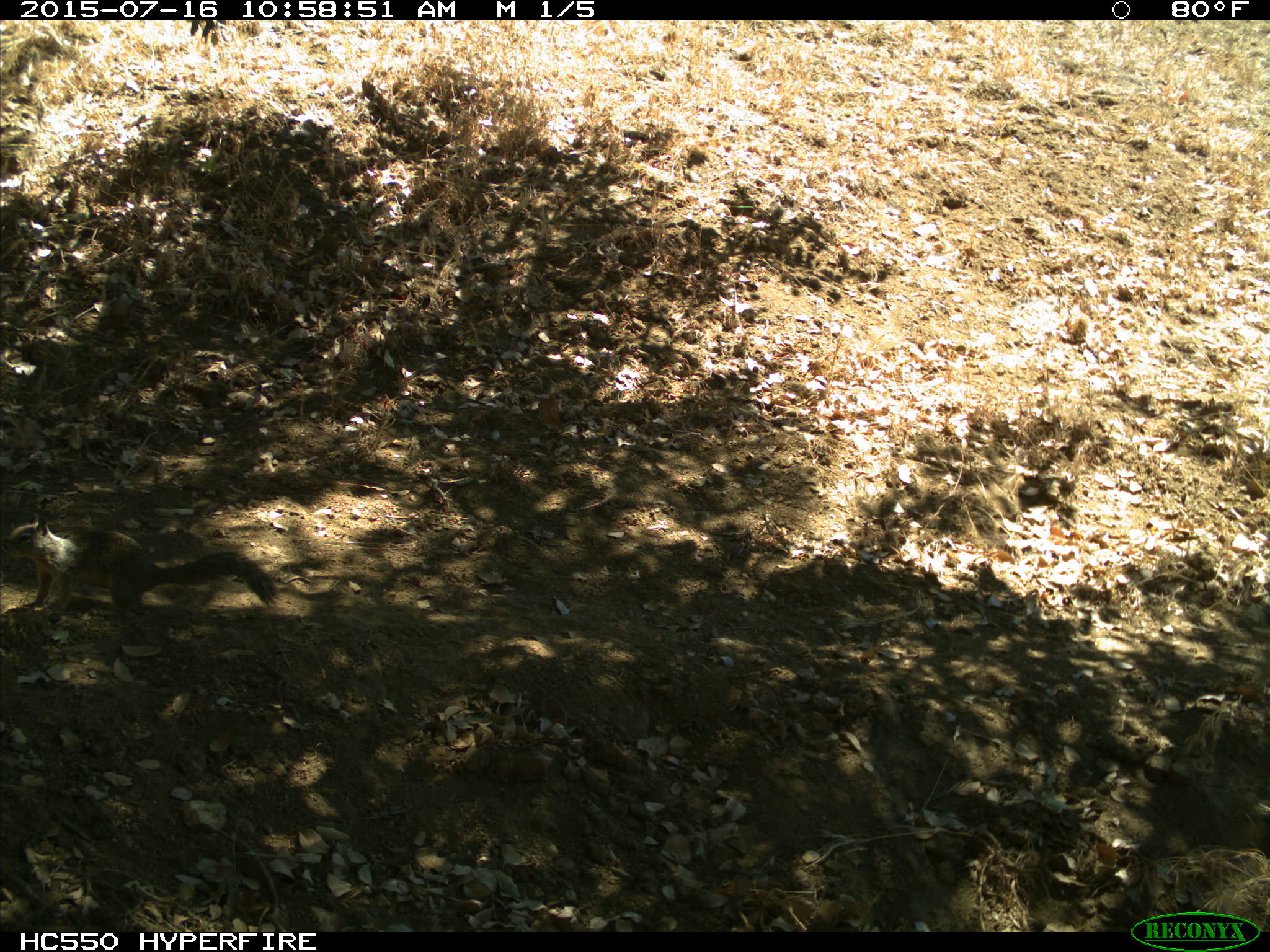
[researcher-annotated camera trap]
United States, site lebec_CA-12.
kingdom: Animalia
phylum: Chordata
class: Mammalia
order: Rodentia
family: Sciuridae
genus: Otospermophilus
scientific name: Otospermophilus beecheyi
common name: california ground squirrel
Otospermophilus beecheyi (california ground squirrel).